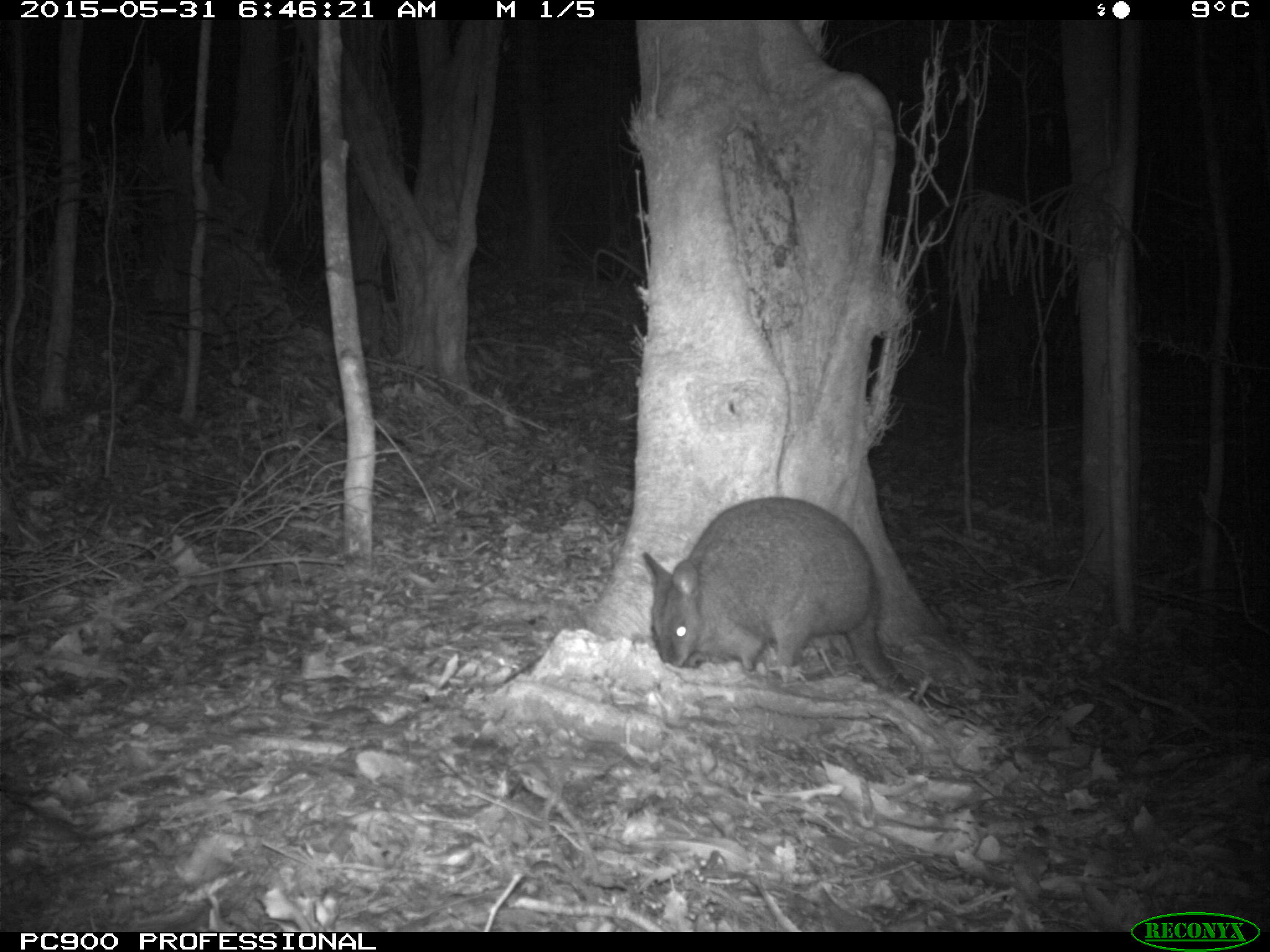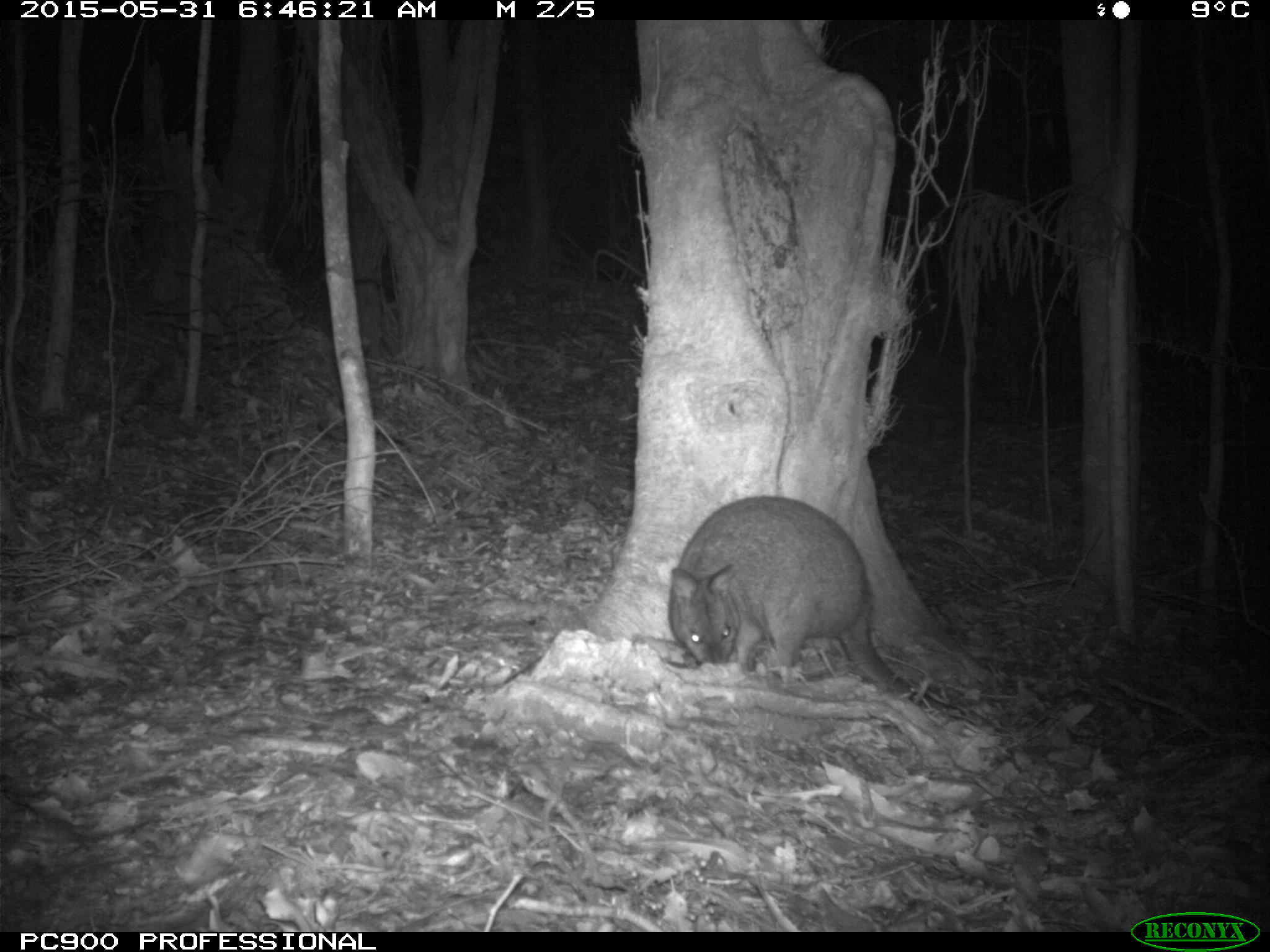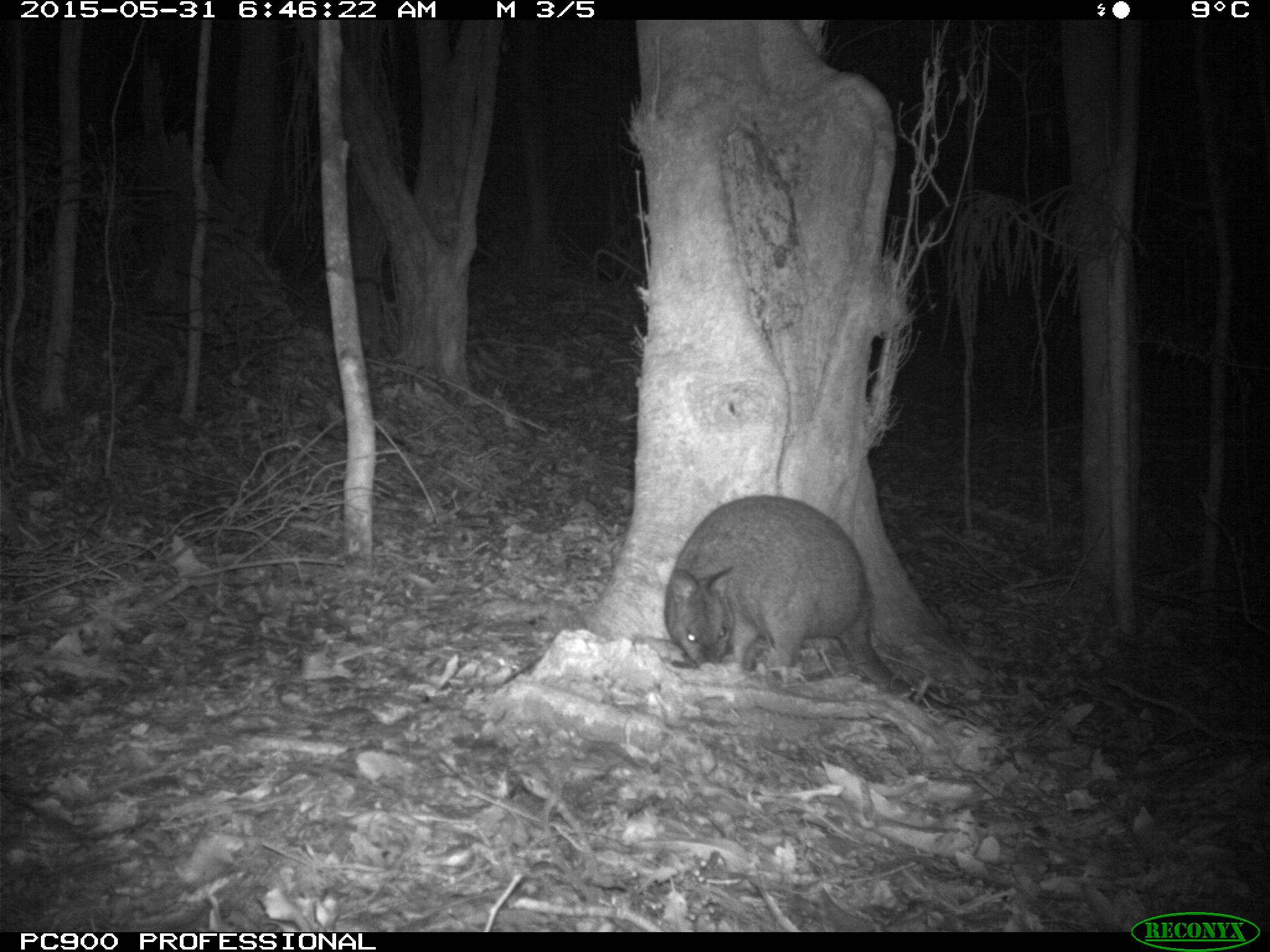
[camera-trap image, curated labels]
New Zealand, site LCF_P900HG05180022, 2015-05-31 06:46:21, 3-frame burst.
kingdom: Animalia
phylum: Chordata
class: Mammalia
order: Diprotodontia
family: Macropodidae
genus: Notamacropus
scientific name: Notamacropus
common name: wallaby